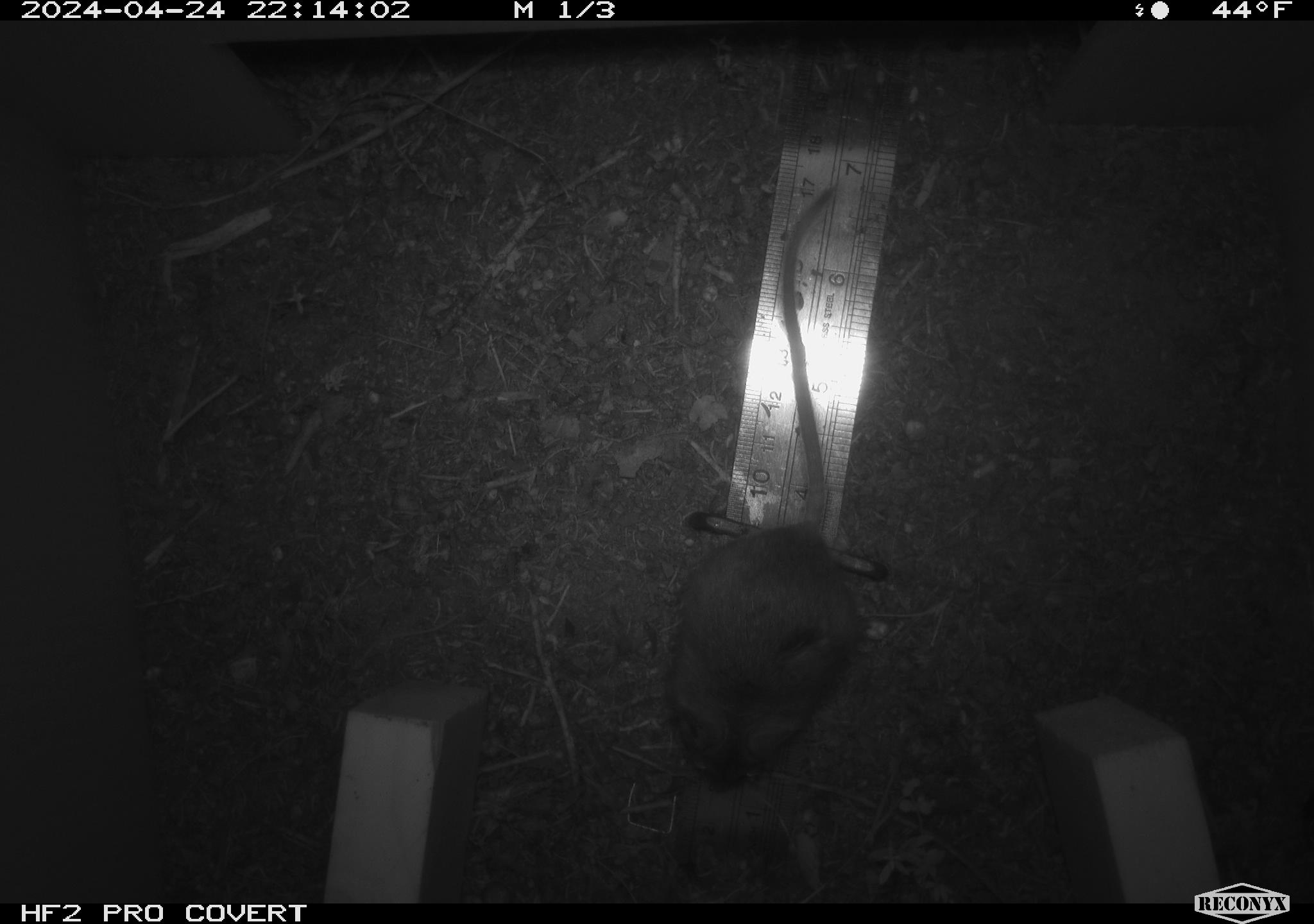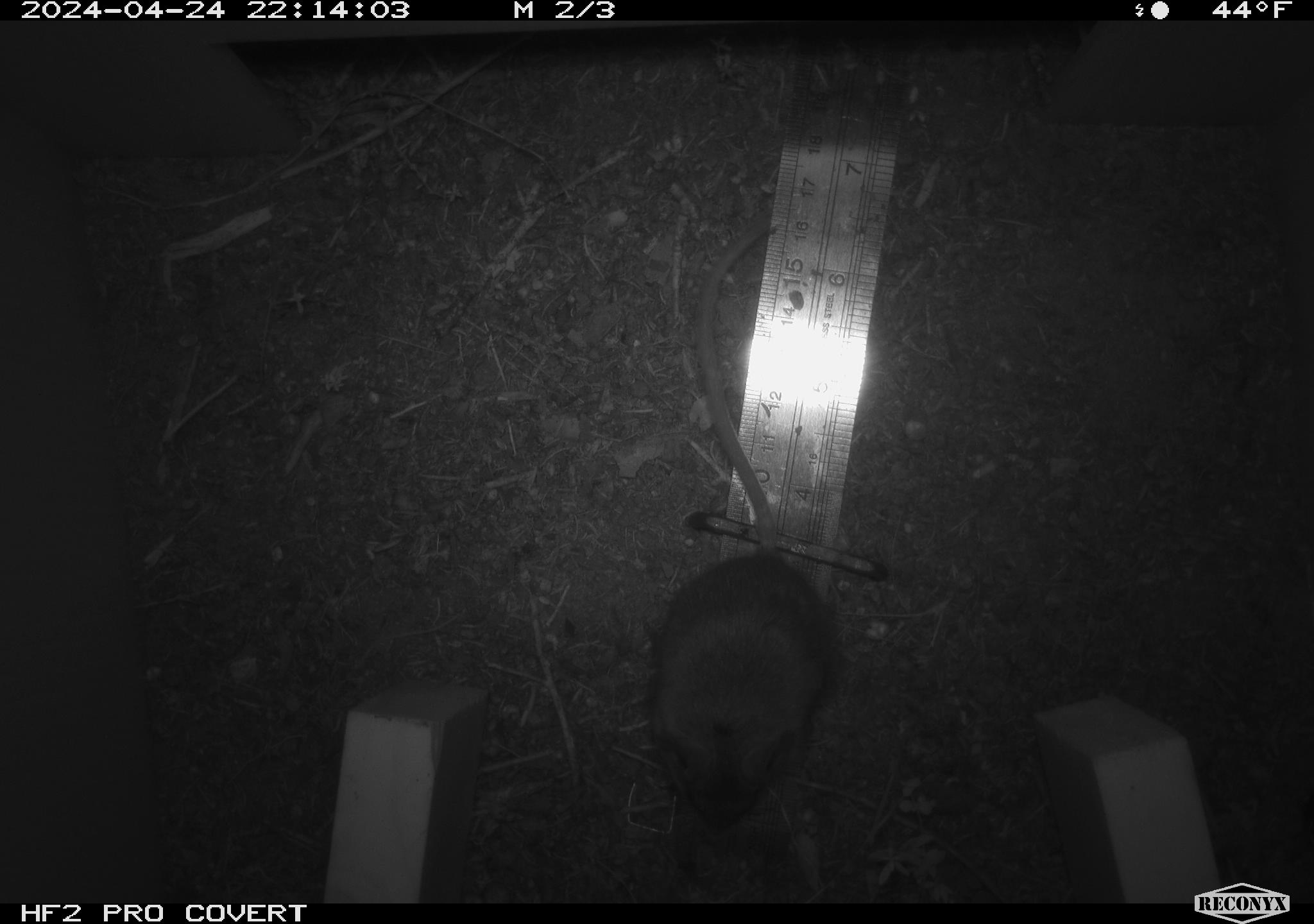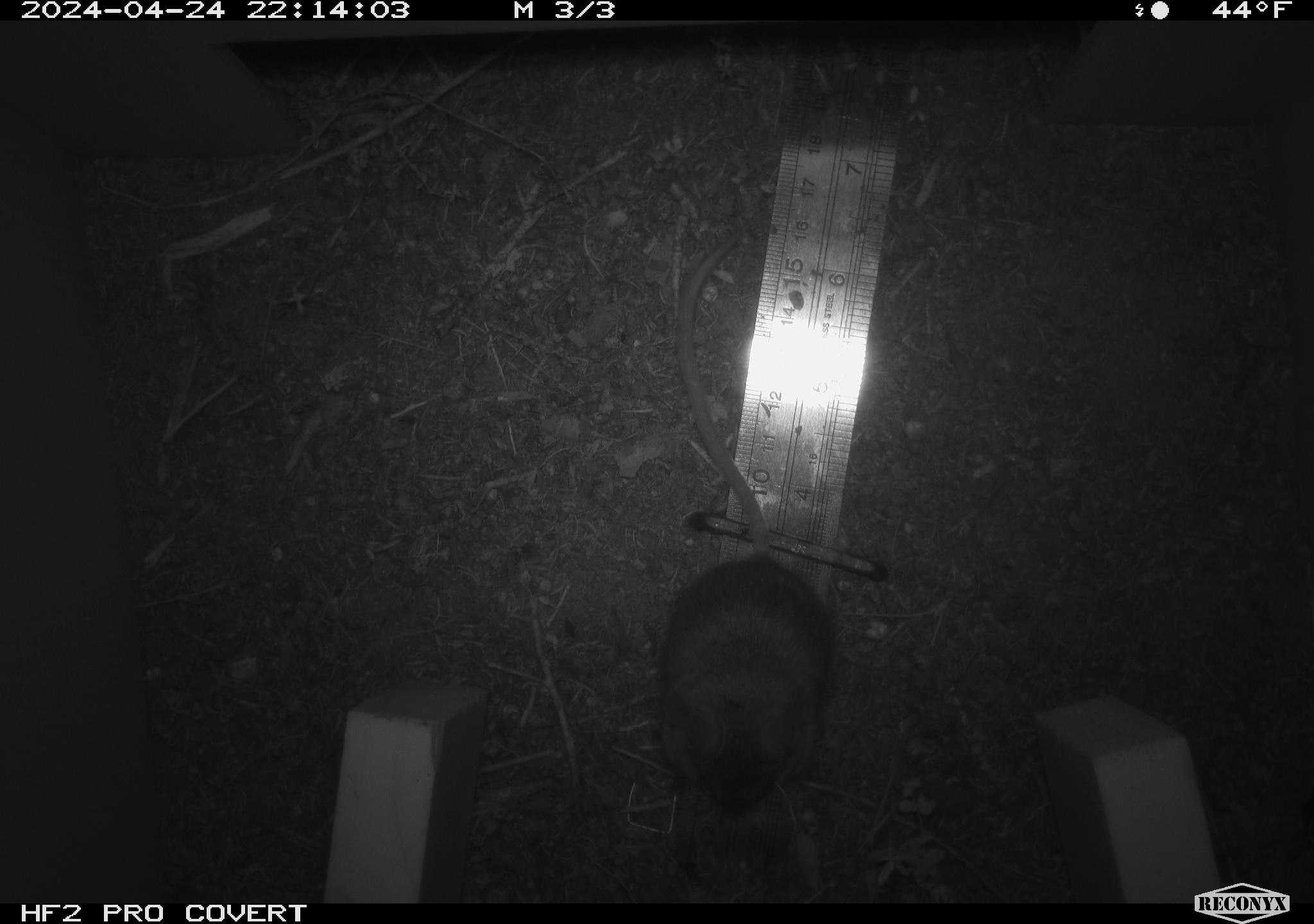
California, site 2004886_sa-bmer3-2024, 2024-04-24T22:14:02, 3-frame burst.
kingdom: Animalia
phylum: Chordata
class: Mammalia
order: Rodentia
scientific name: Rodentia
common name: mouse species